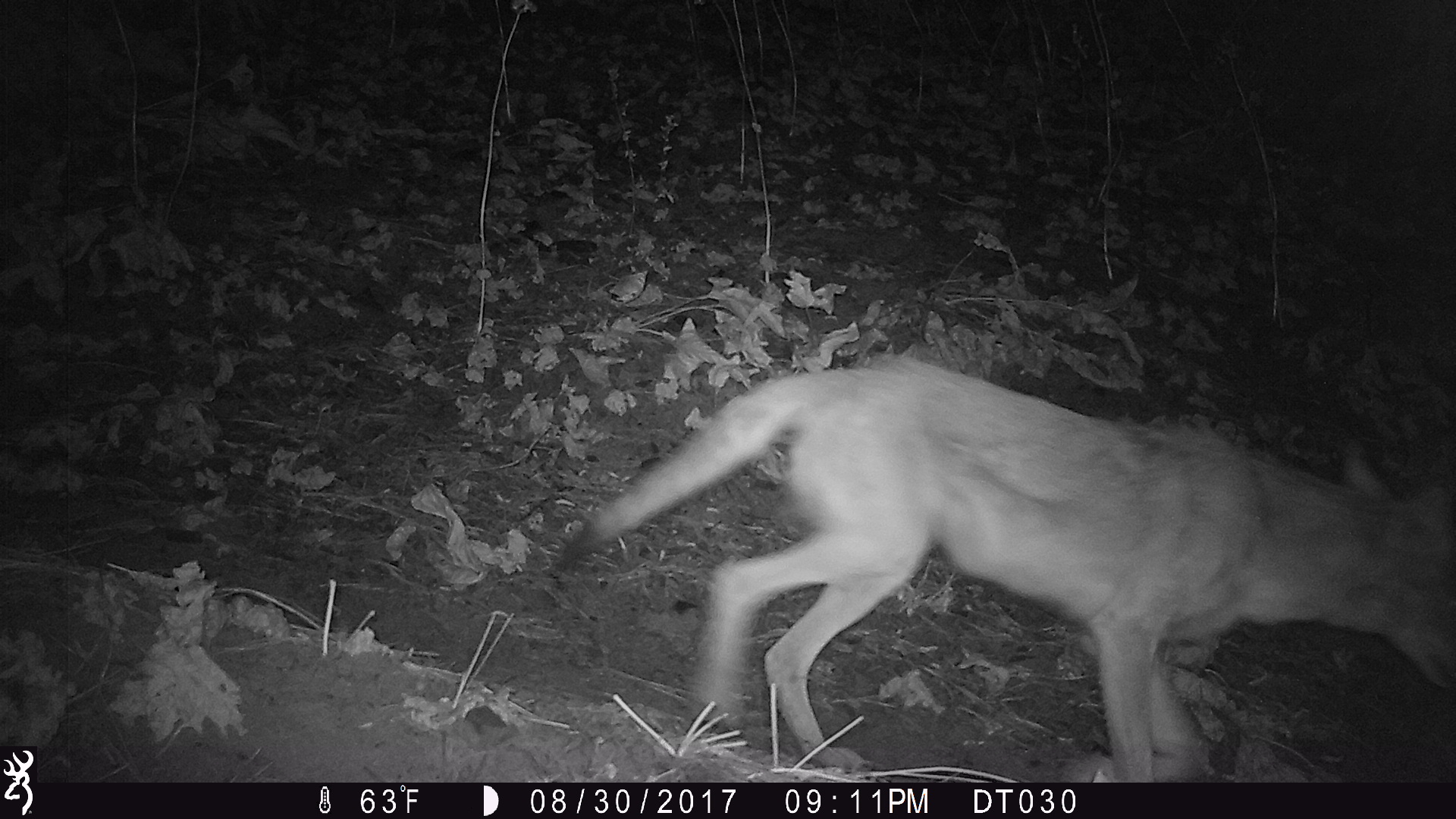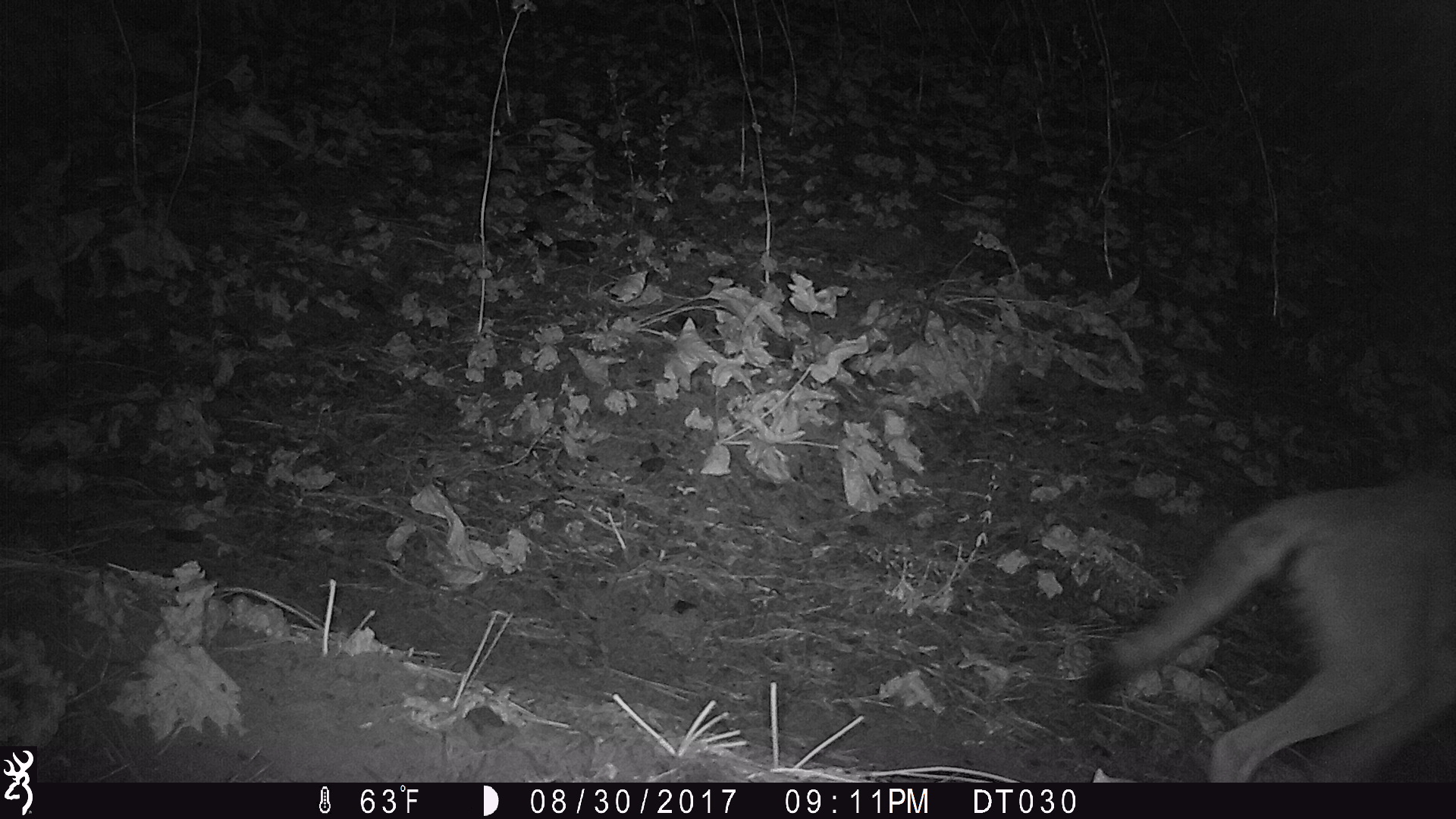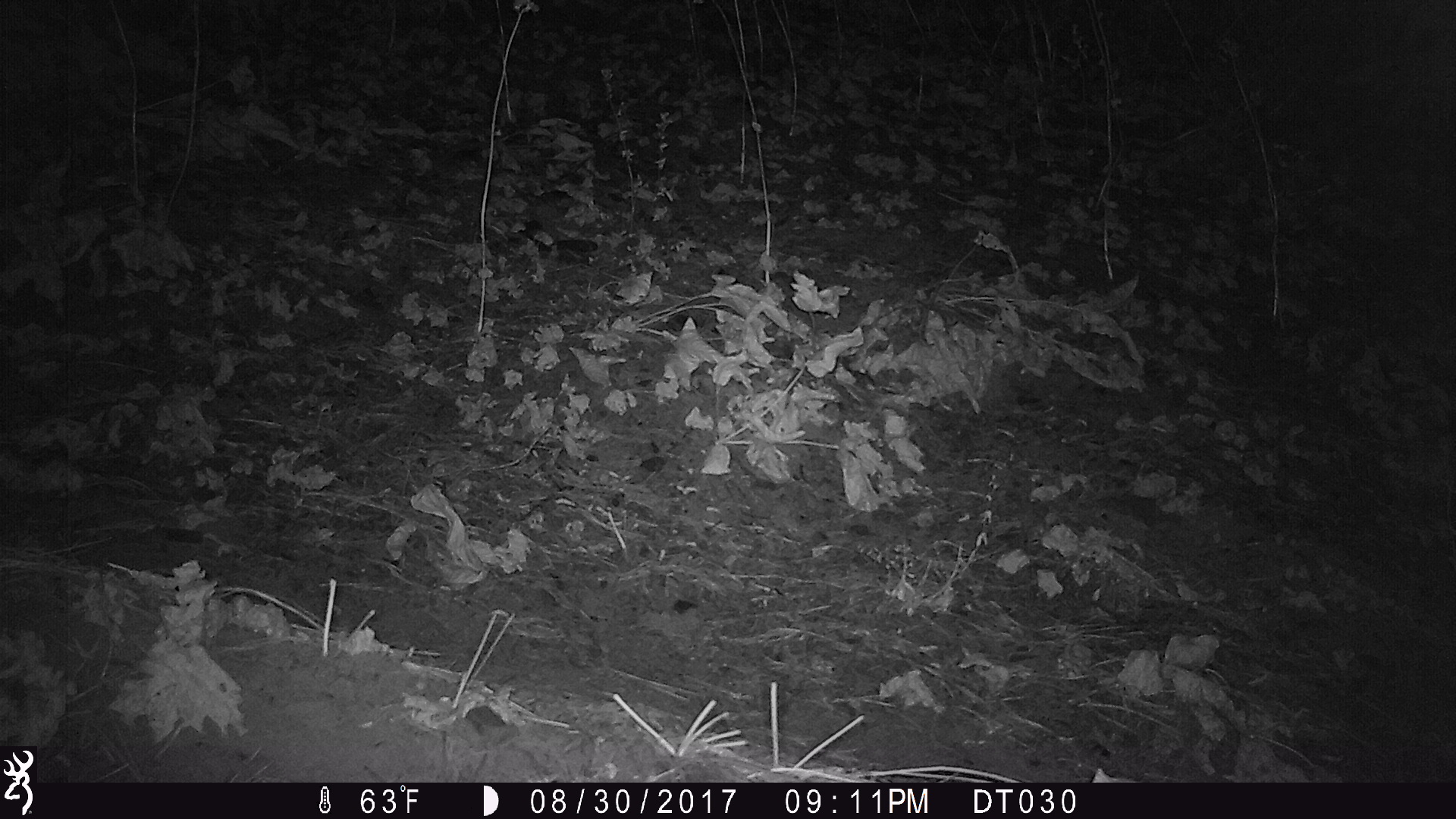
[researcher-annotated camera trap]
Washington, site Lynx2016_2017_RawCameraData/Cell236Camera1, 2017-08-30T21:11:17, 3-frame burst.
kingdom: Animalia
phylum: Chordata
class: Mammalia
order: Carnivora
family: Canidae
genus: Canis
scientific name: Canis latrans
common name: coyote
Canis latrans (coyote). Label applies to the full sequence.